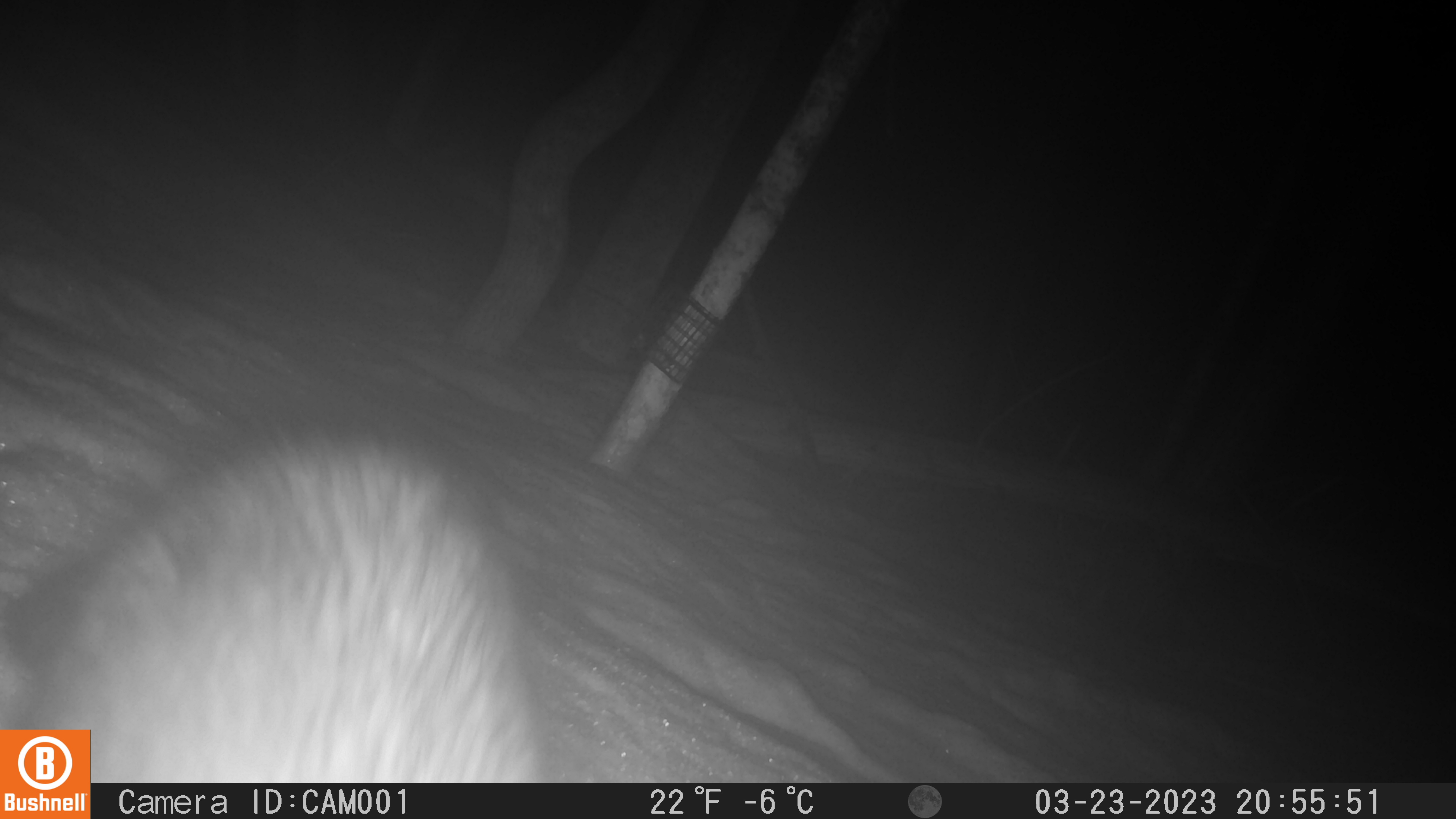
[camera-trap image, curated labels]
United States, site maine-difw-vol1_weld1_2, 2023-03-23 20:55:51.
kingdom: Animalia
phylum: Chordata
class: Mammalia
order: Carnivora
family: Mustelidae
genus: Pekania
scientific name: Pekania pennanti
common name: fisher